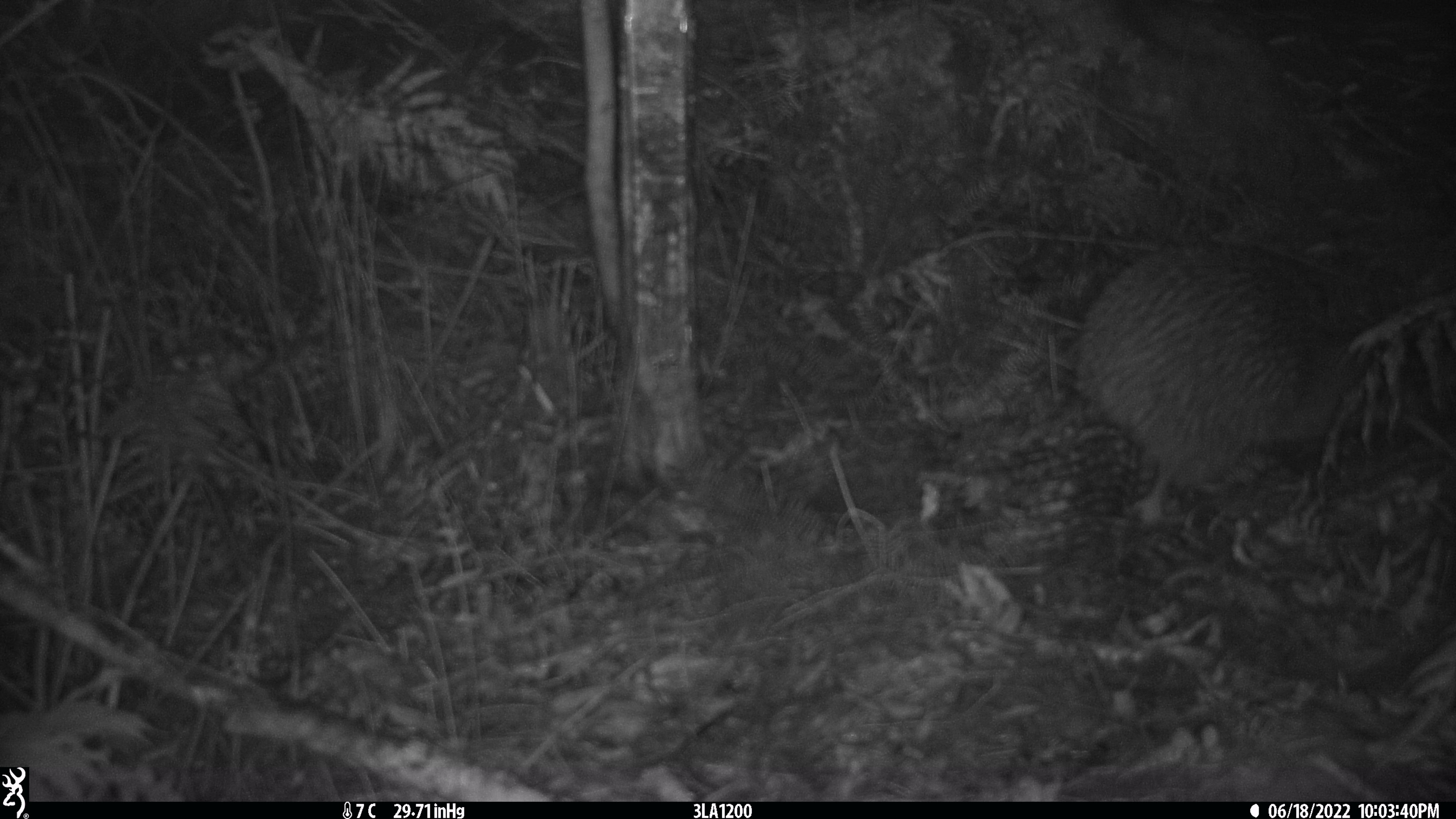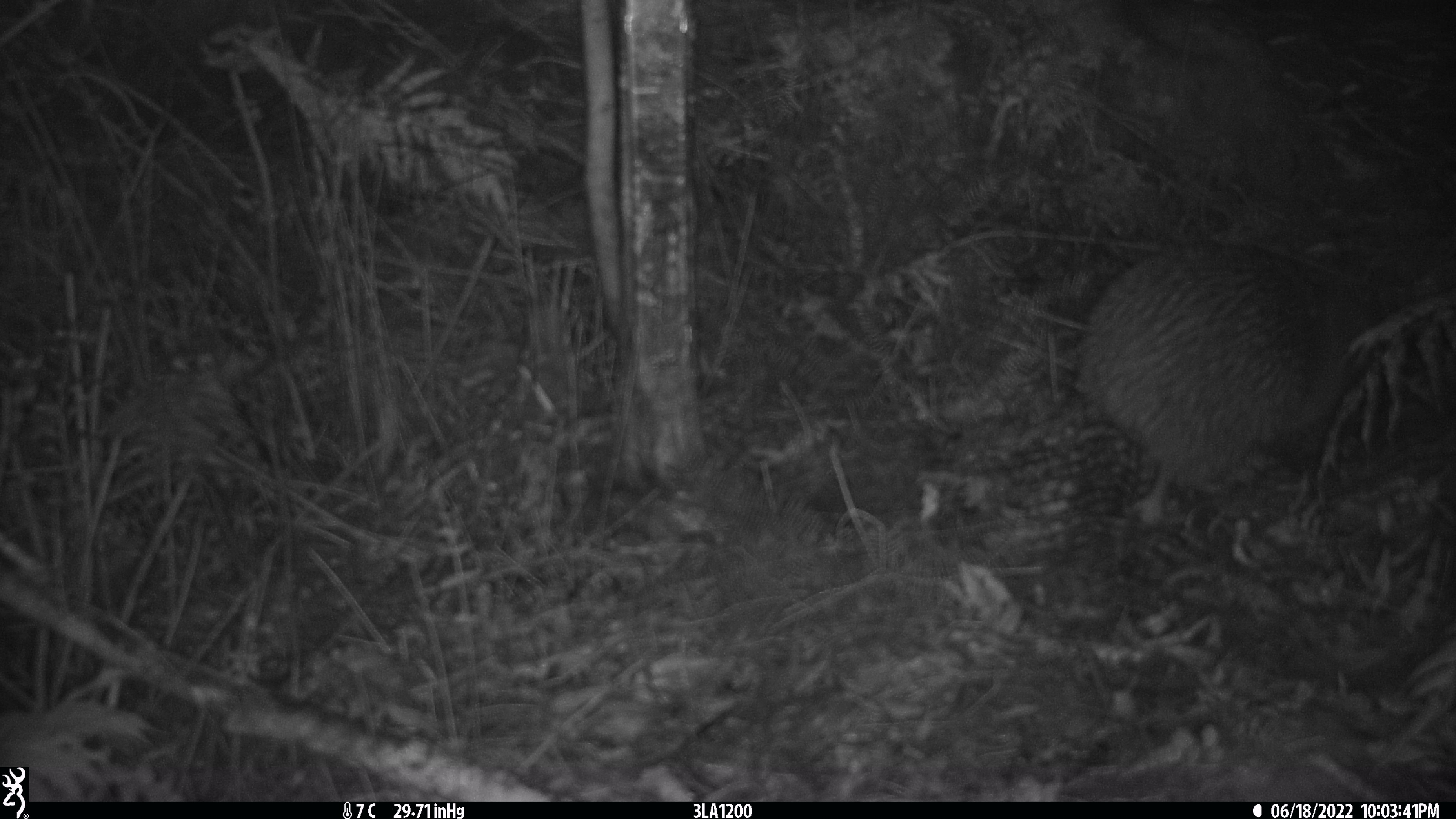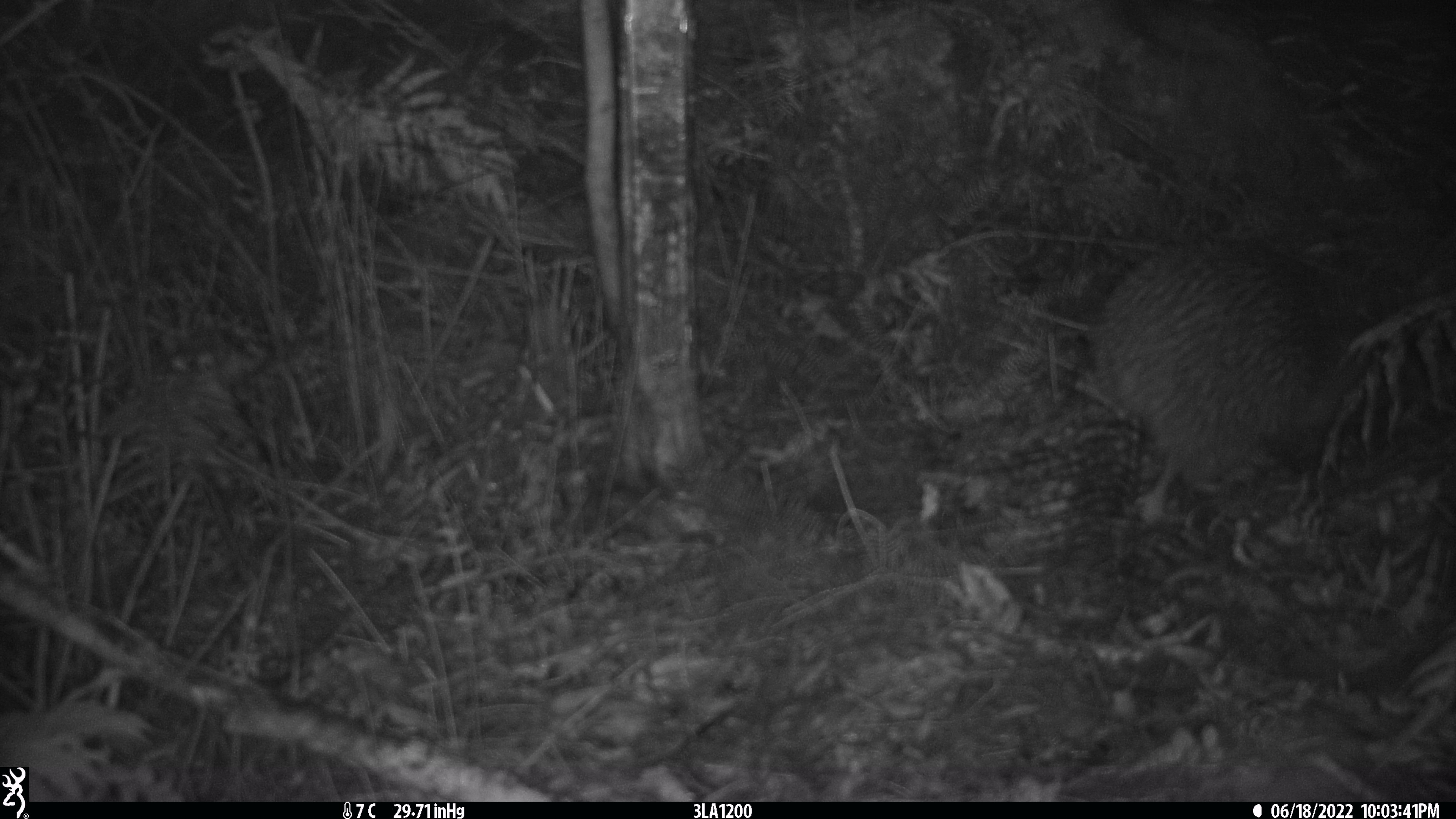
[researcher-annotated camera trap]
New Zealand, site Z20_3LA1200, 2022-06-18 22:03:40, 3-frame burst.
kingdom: Animalia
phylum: Chordata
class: Aves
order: Apterygiformes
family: Apterygidae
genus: Apteryx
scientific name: Apteryx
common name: kiwi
Kiwi (Apteryx).